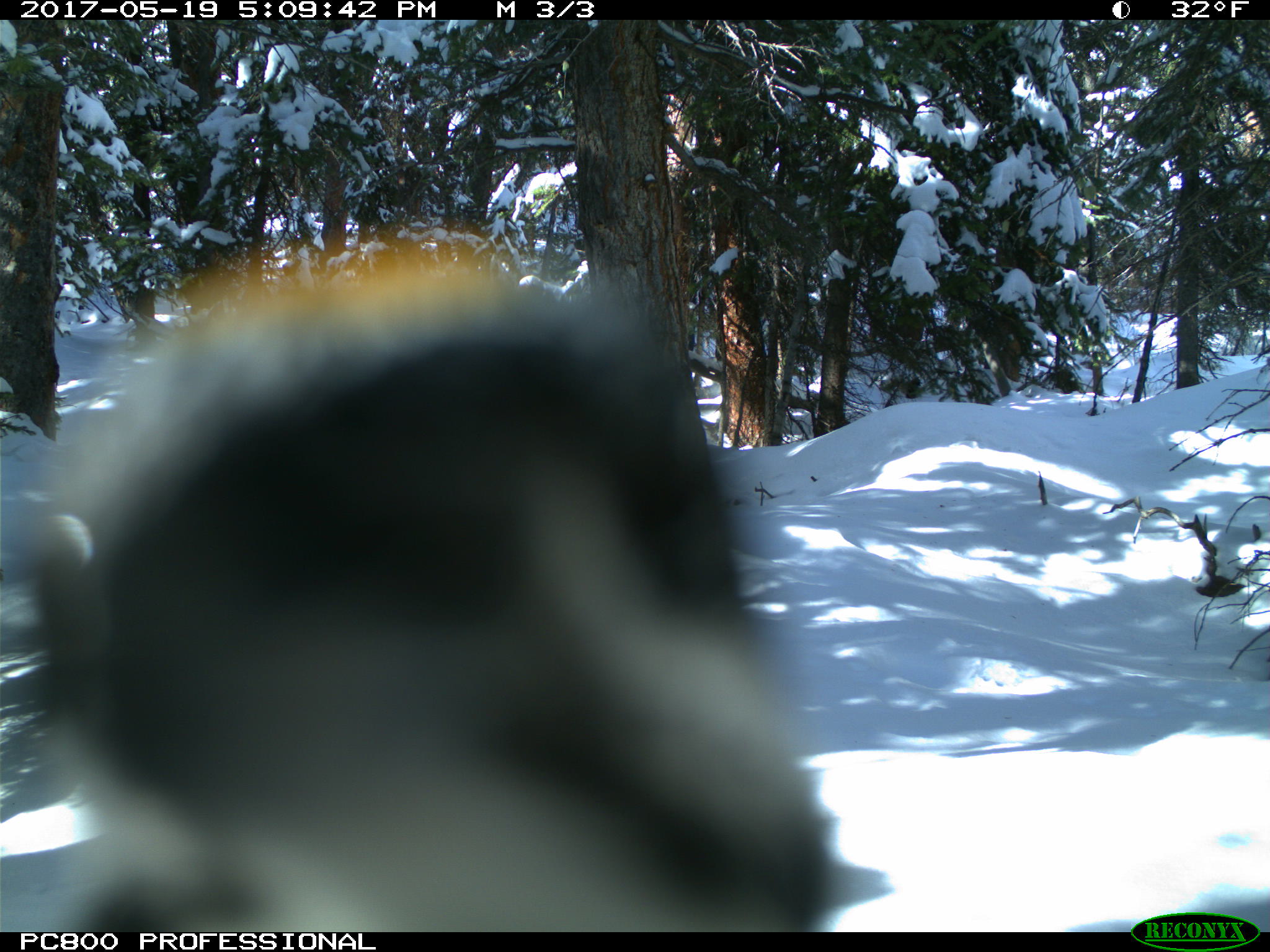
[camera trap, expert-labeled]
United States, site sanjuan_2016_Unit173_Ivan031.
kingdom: Animalia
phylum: Chordata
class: Aves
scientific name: Aves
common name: birds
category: unidentified bird